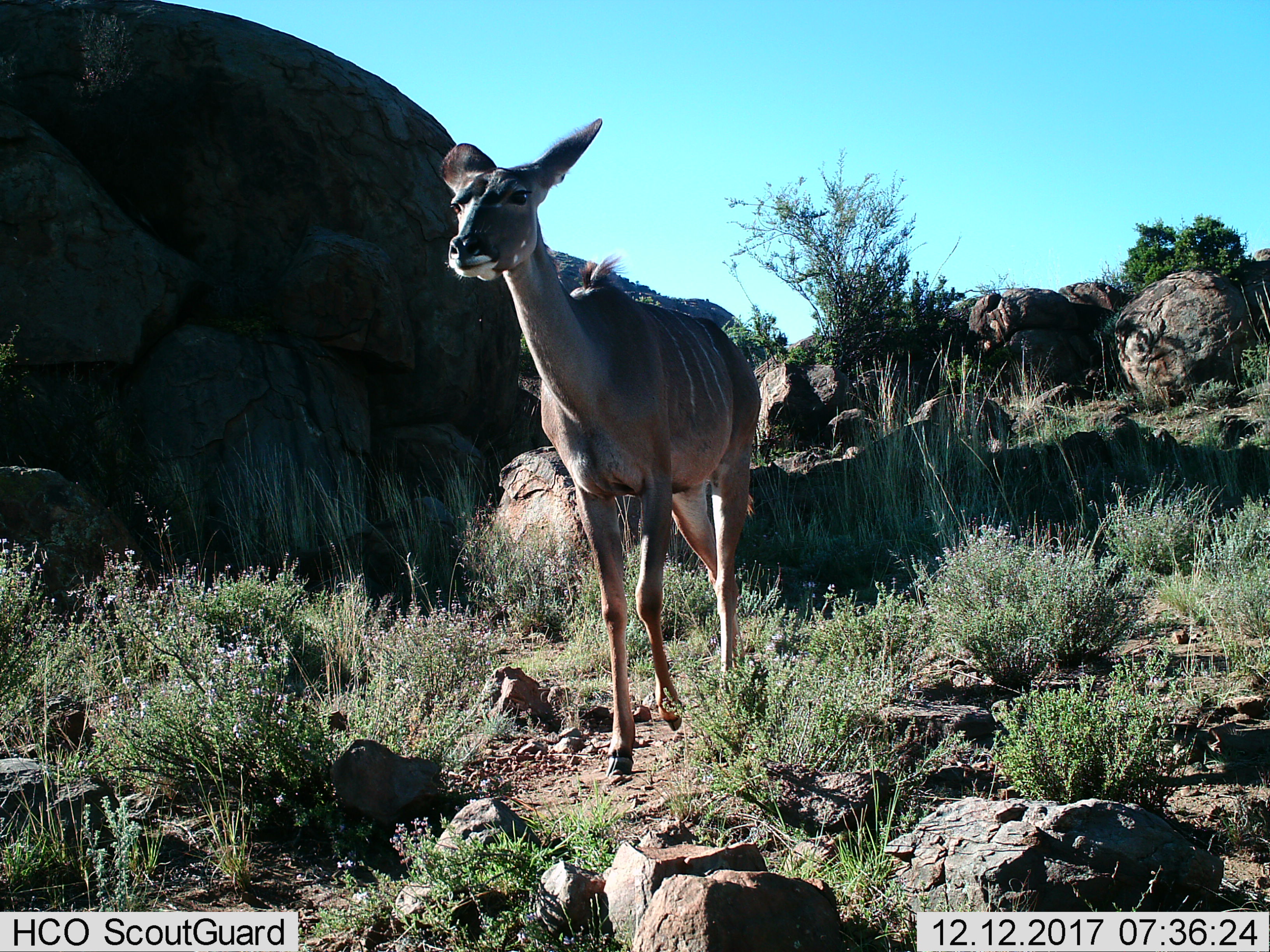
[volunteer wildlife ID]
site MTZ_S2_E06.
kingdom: Animalia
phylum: Chordata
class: Mammalia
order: Artiodactyla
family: Bovidae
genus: Tragelaphus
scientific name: Tragelaphus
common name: kudu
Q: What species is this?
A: Kudu (Tragelaphus).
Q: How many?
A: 1.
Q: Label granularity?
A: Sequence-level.